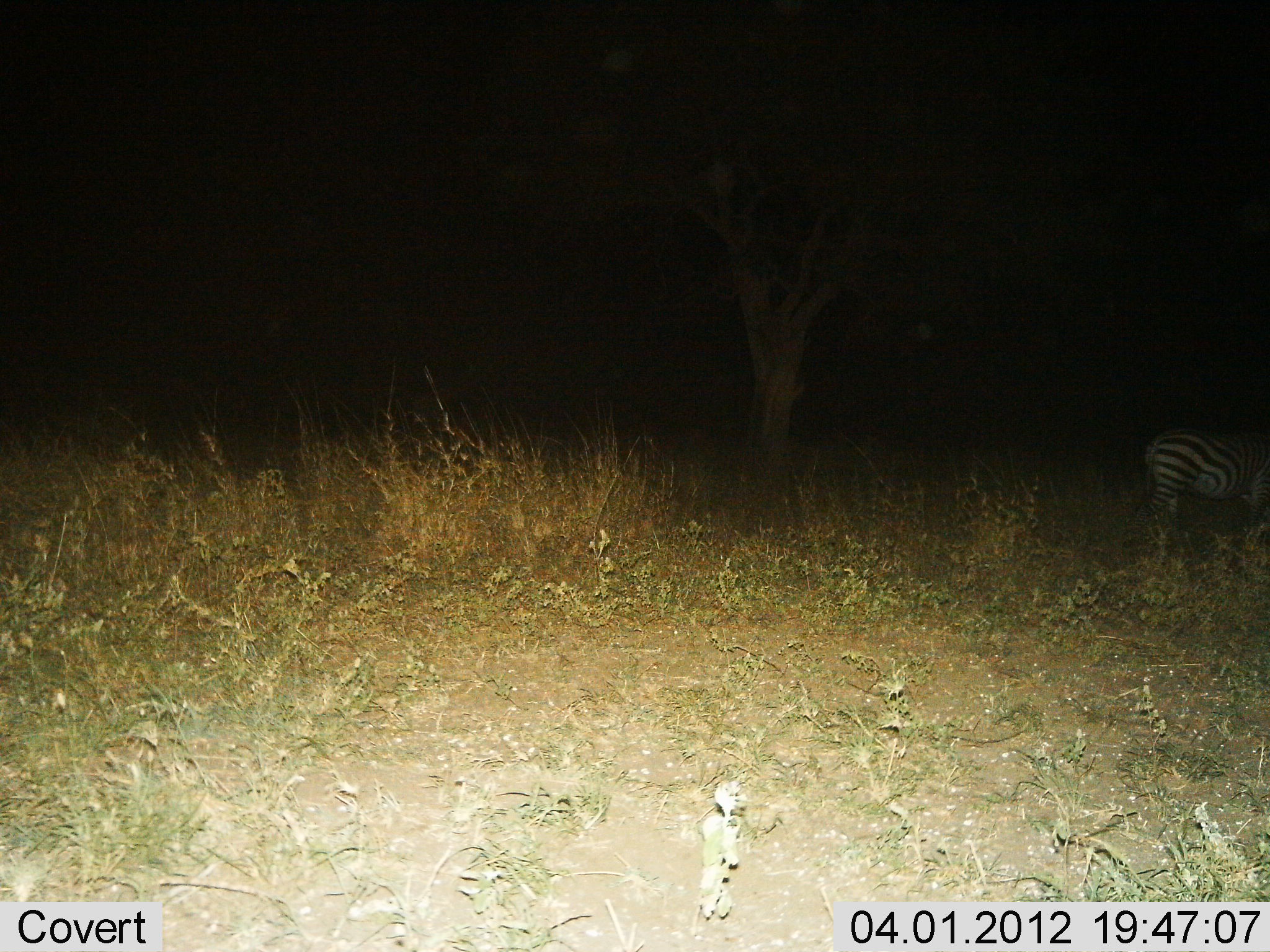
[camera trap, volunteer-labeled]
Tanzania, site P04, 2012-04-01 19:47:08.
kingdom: Animalia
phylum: Chordata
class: Mammalia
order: Perissodactyla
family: Equidae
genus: Equus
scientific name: Equus quagga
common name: plains zebra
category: zebra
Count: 1.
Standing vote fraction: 100%.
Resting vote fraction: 0%.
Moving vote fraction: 0%.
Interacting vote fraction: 0%.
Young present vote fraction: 0%.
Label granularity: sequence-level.